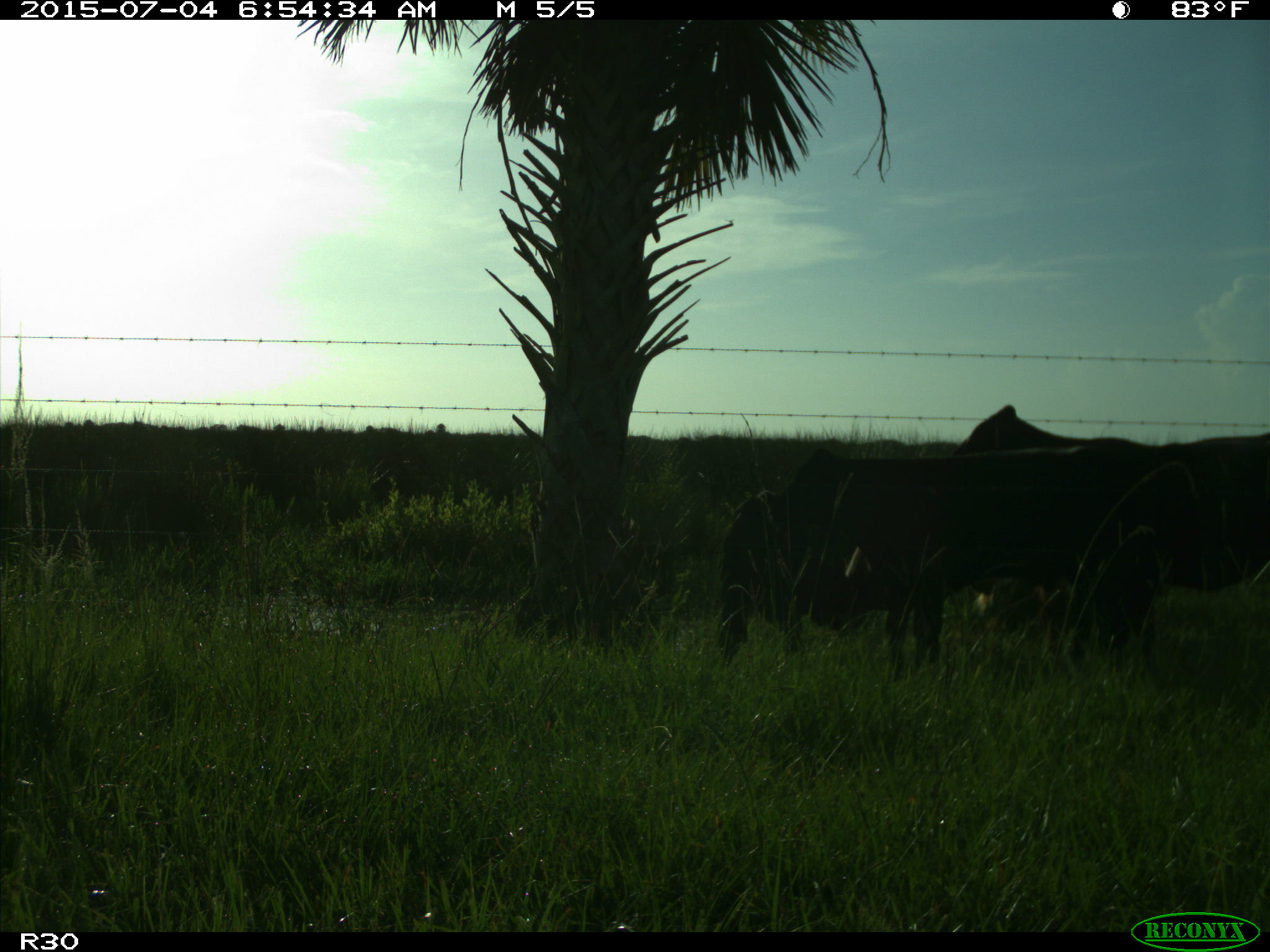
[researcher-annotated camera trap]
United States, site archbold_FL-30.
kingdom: Animalia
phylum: Chordata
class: Mammalia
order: Artiodactyla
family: Bovidae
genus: Bos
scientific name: Bos taurus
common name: domestic cow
Bos taurus (domestic cow).